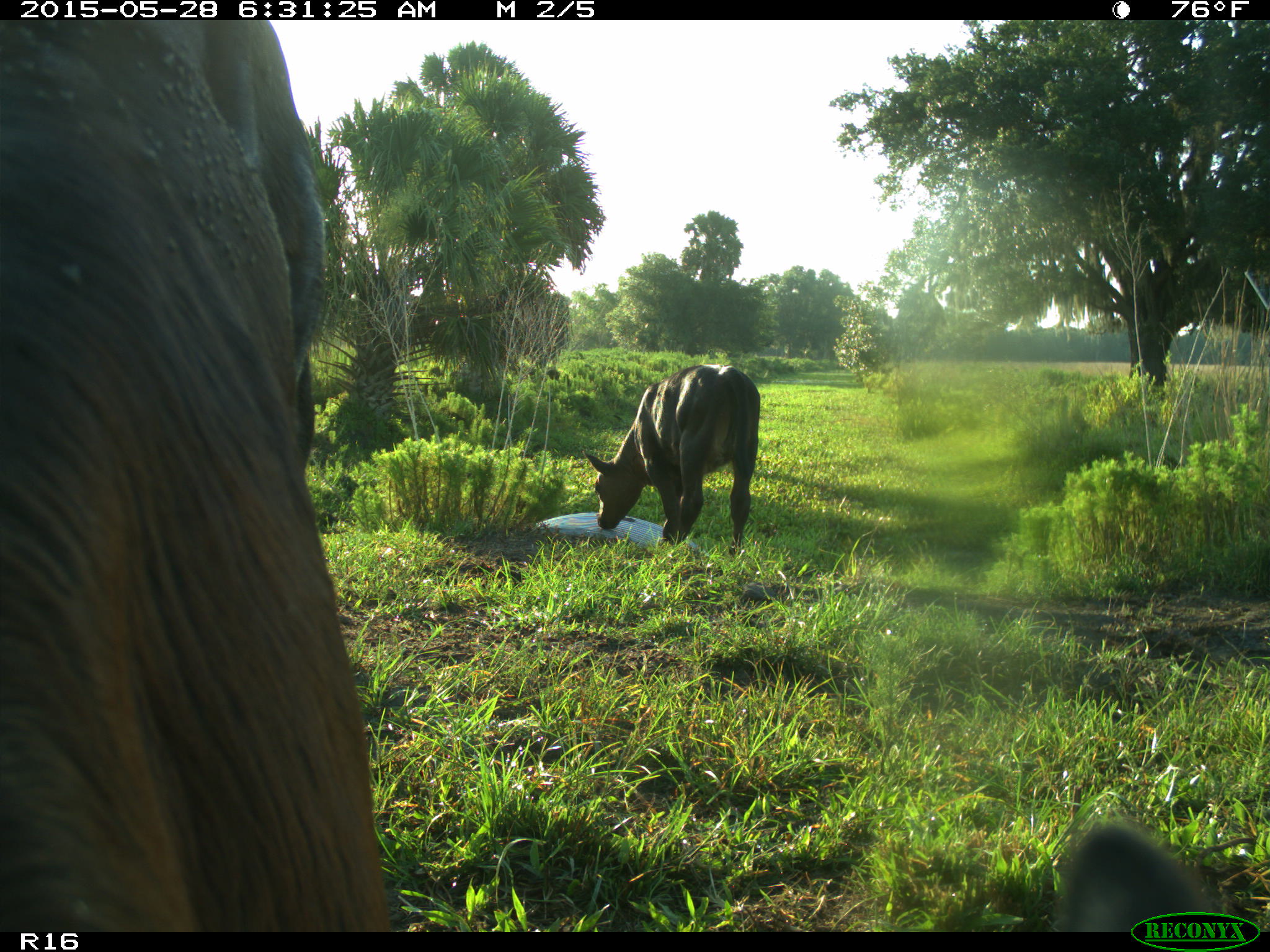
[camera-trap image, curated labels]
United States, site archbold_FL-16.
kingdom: Animalia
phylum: Chordata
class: Mammalia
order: Artiodactyla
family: Bovidae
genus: Bos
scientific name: Bos taurus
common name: domestic cow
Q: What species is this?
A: Bos taurus (domestic cow).